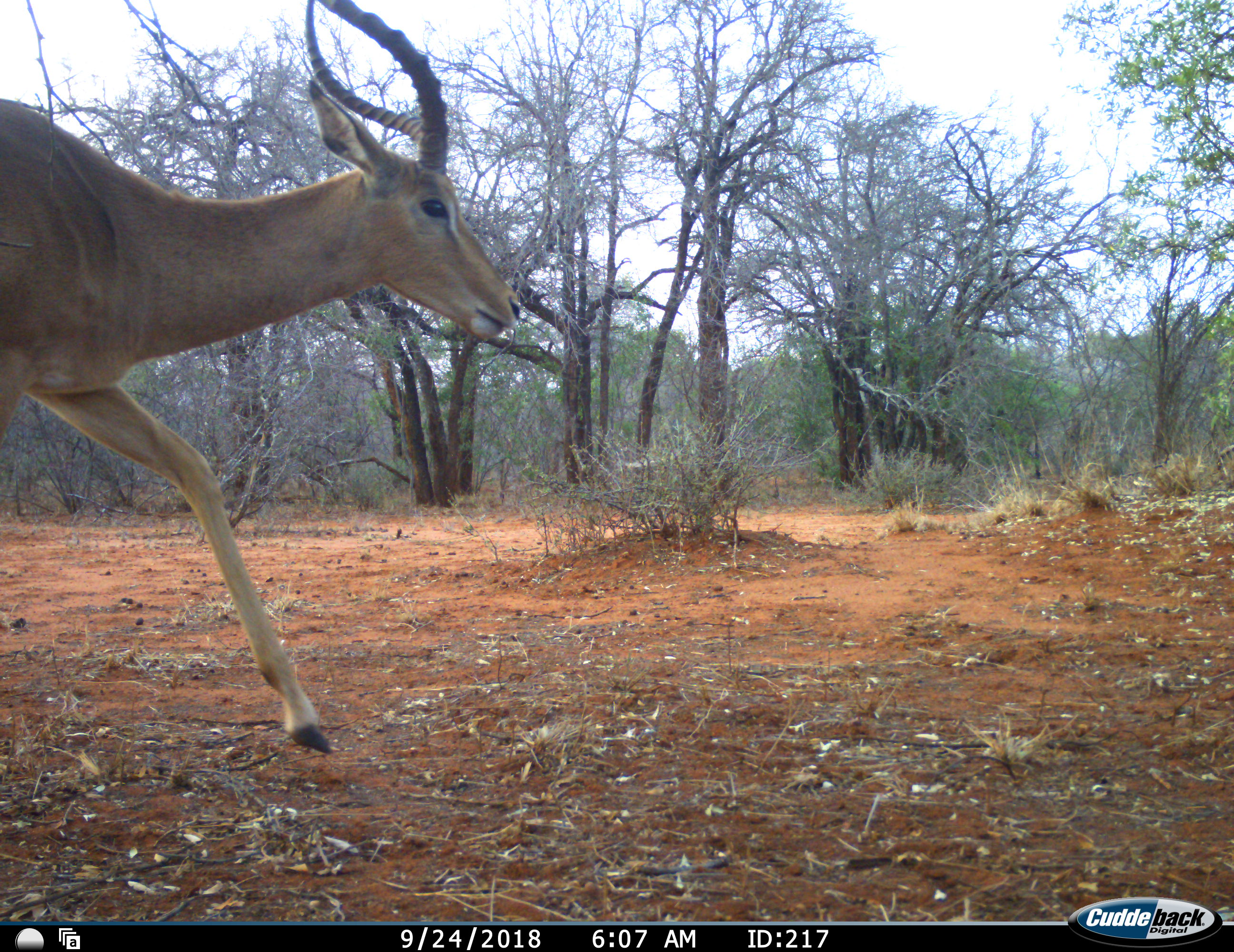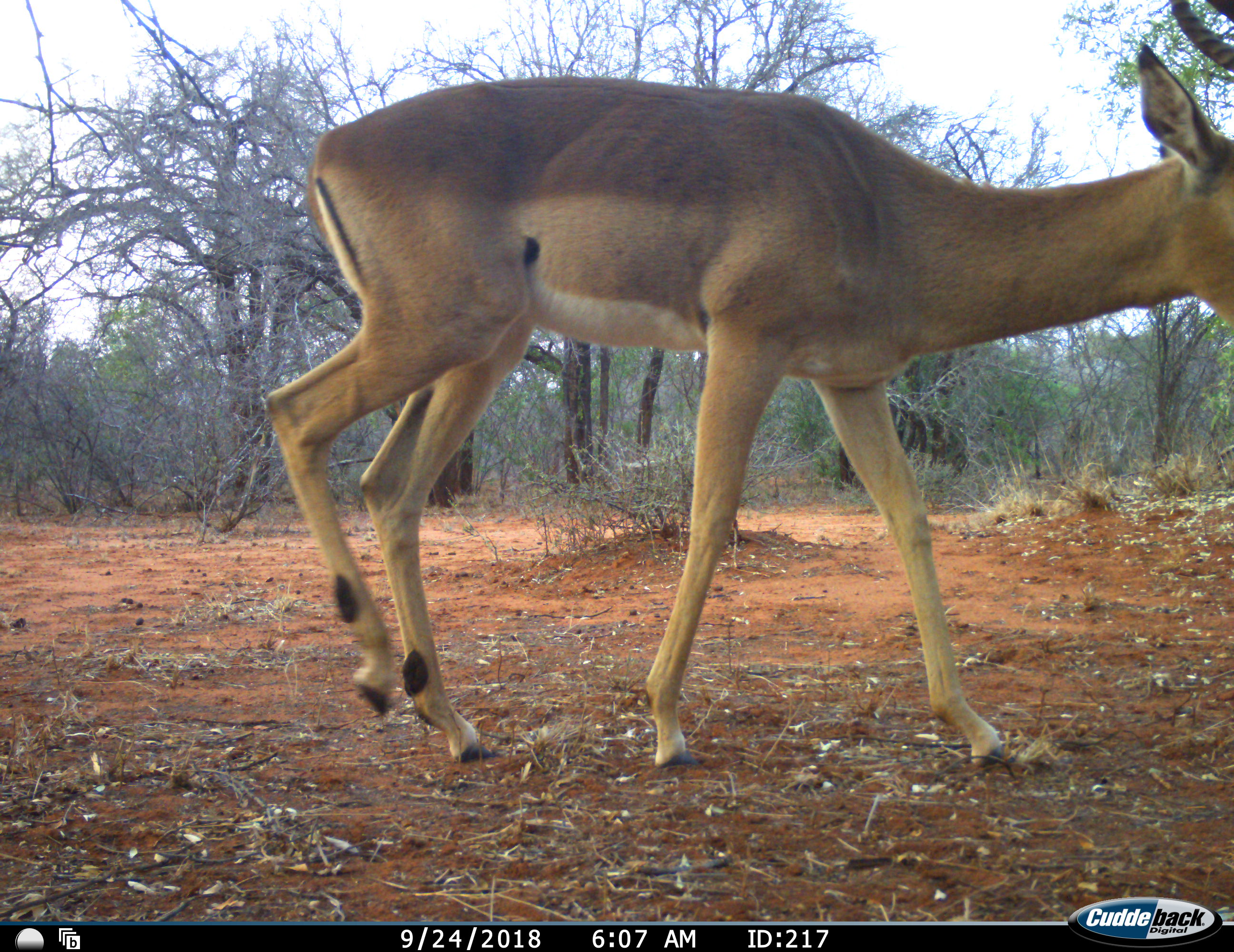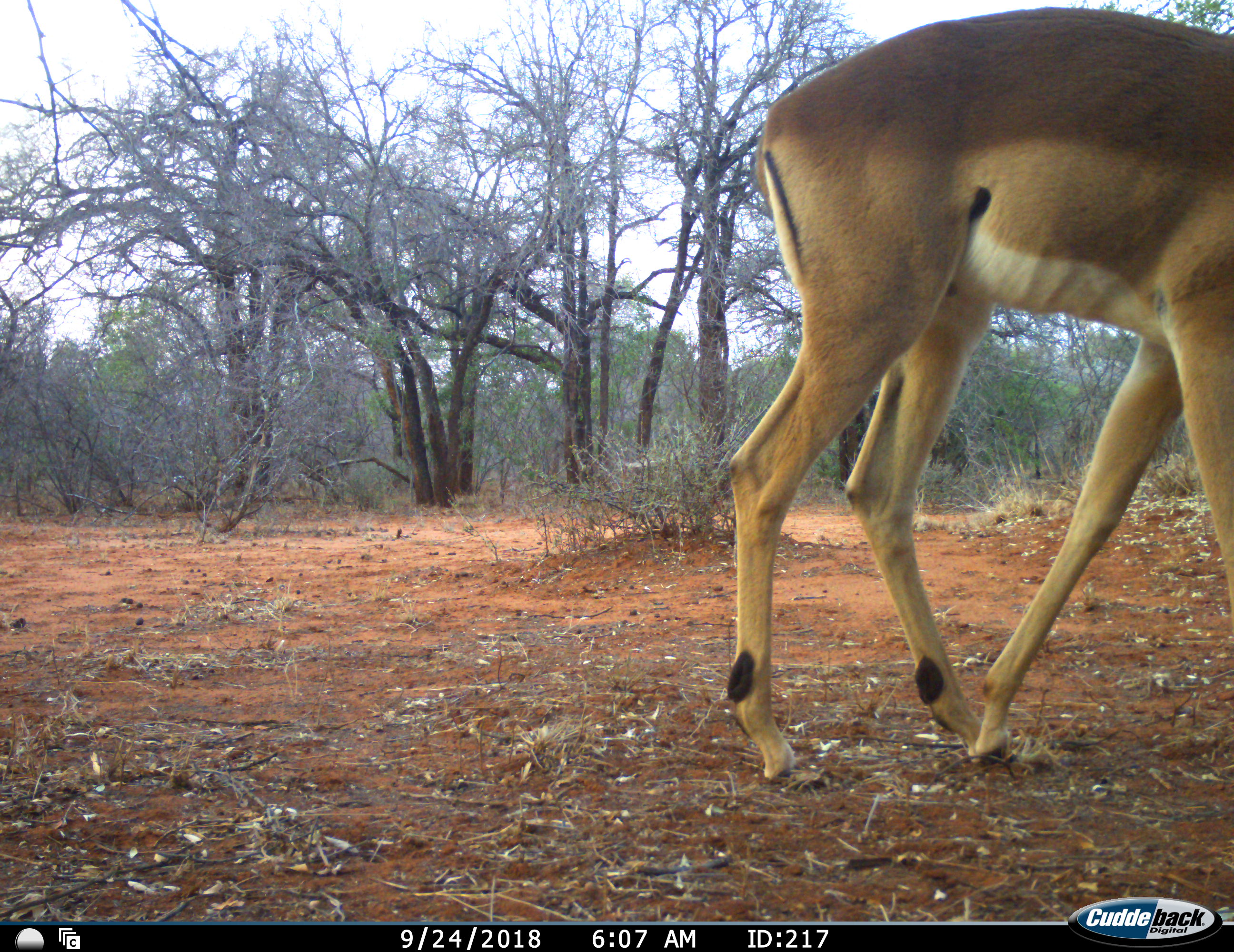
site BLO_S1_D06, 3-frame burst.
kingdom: Animalia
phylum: Chordata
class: Mammalia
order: Artiodactyla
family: Bovidae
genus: Aepyceros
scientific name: Aepyceros melampus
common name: impala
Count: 1.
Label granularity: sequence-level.